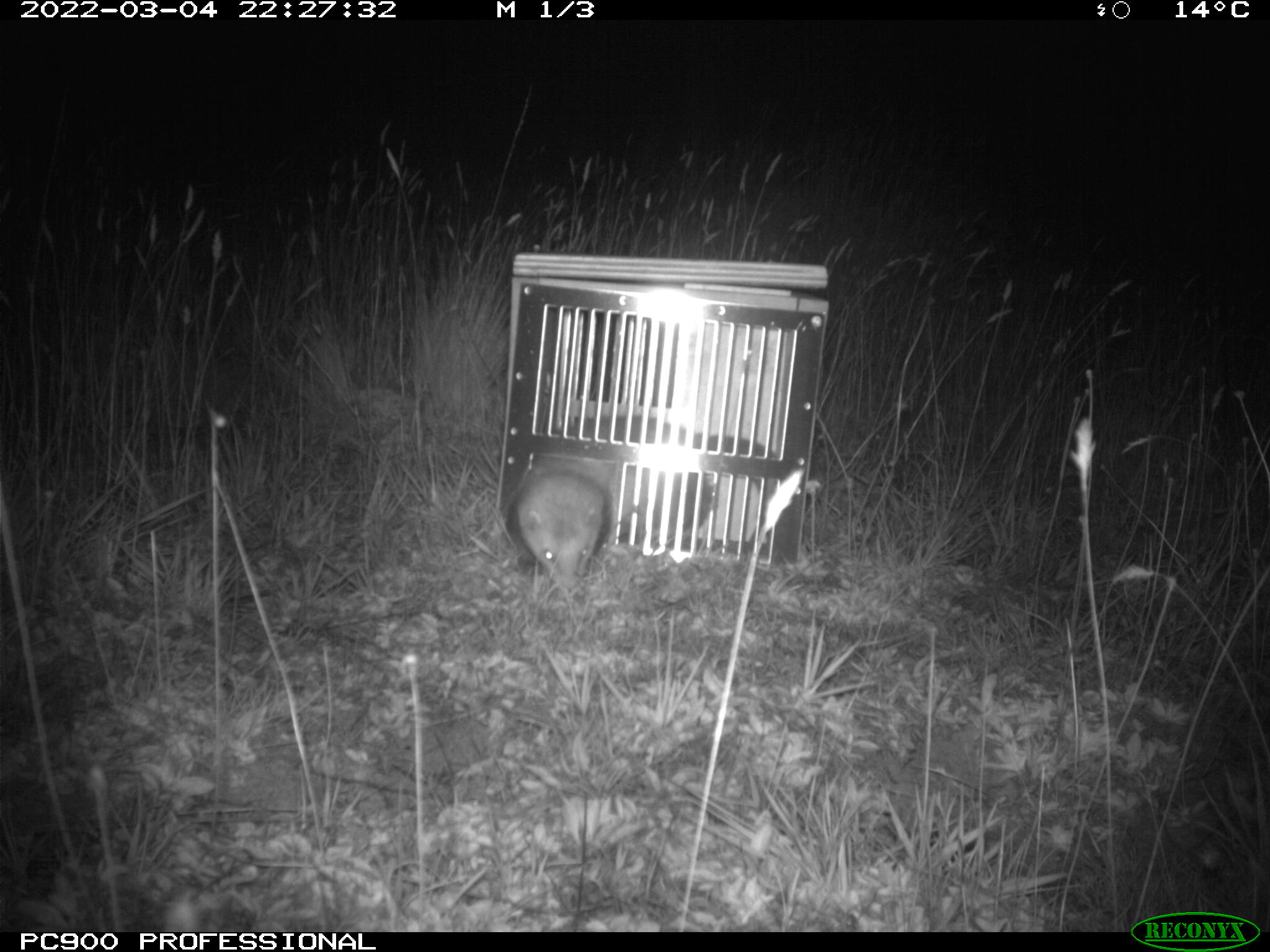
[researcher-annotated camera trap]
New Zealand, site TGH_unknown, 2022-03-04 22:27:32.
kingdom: Animalia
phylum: Chordata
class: Mammalia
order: Carnivora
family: Mustelidae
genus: Mustela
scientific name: Mustela furo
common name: ferret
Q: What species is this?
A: Ferret (Mustela furo).